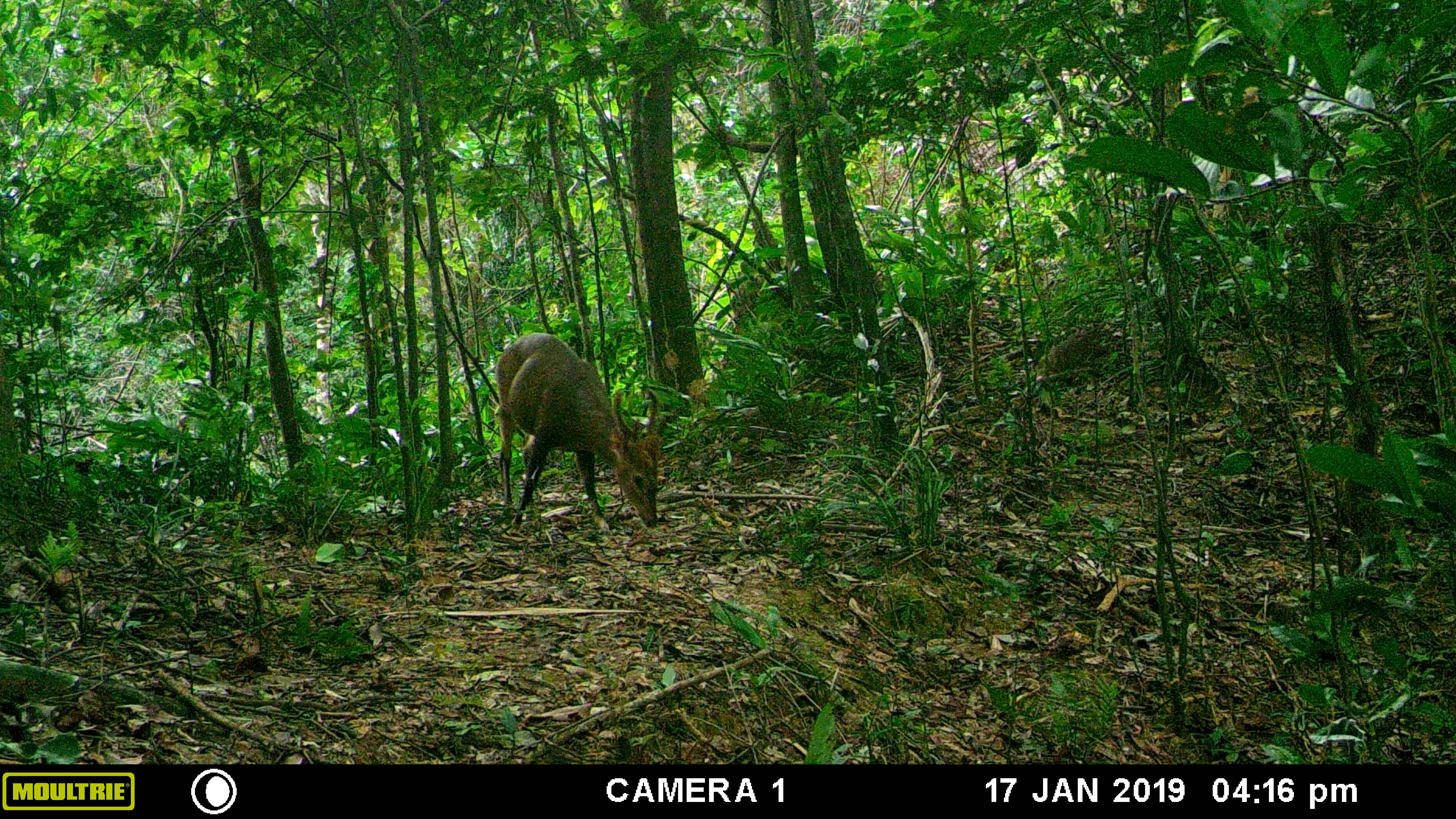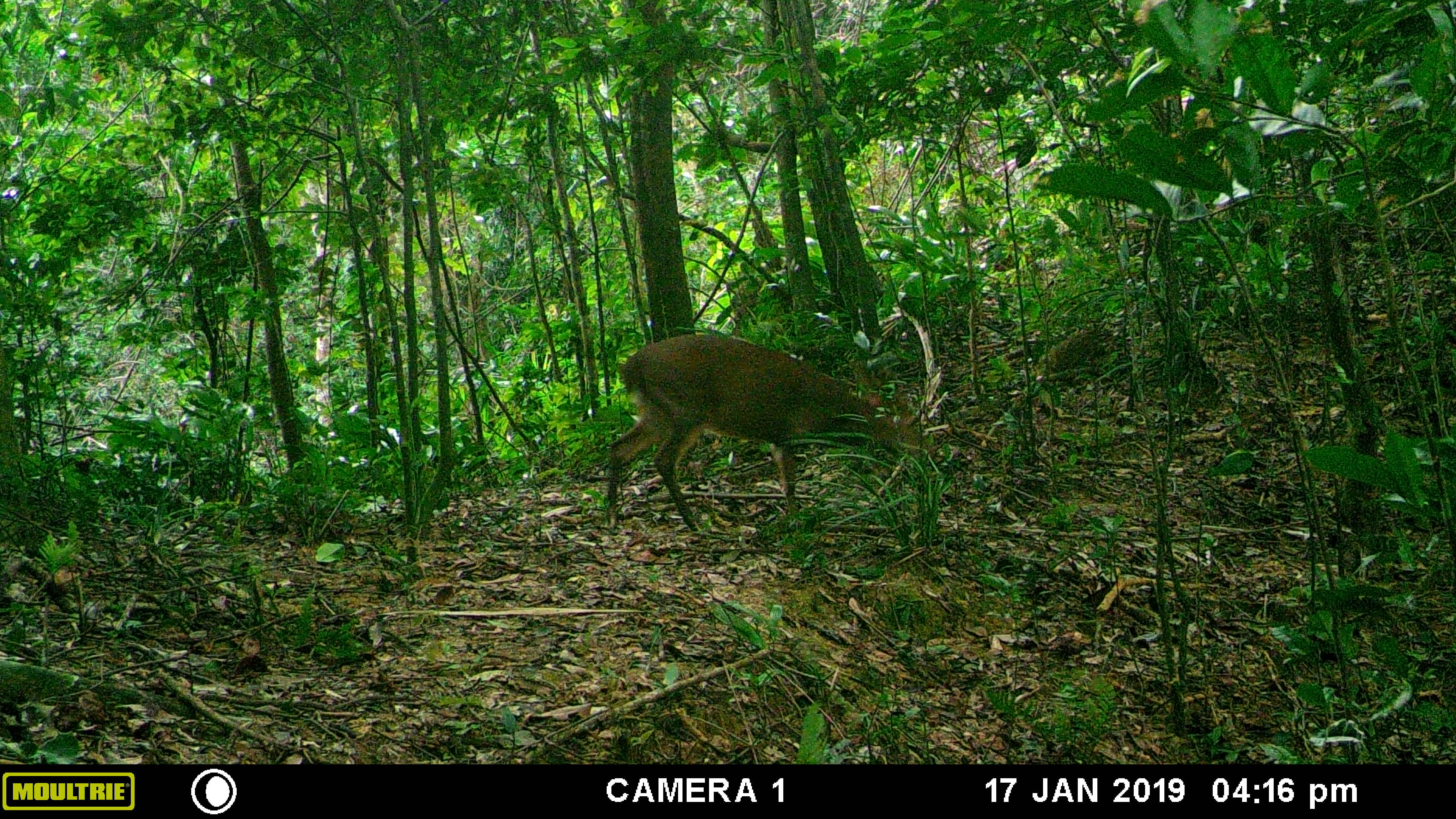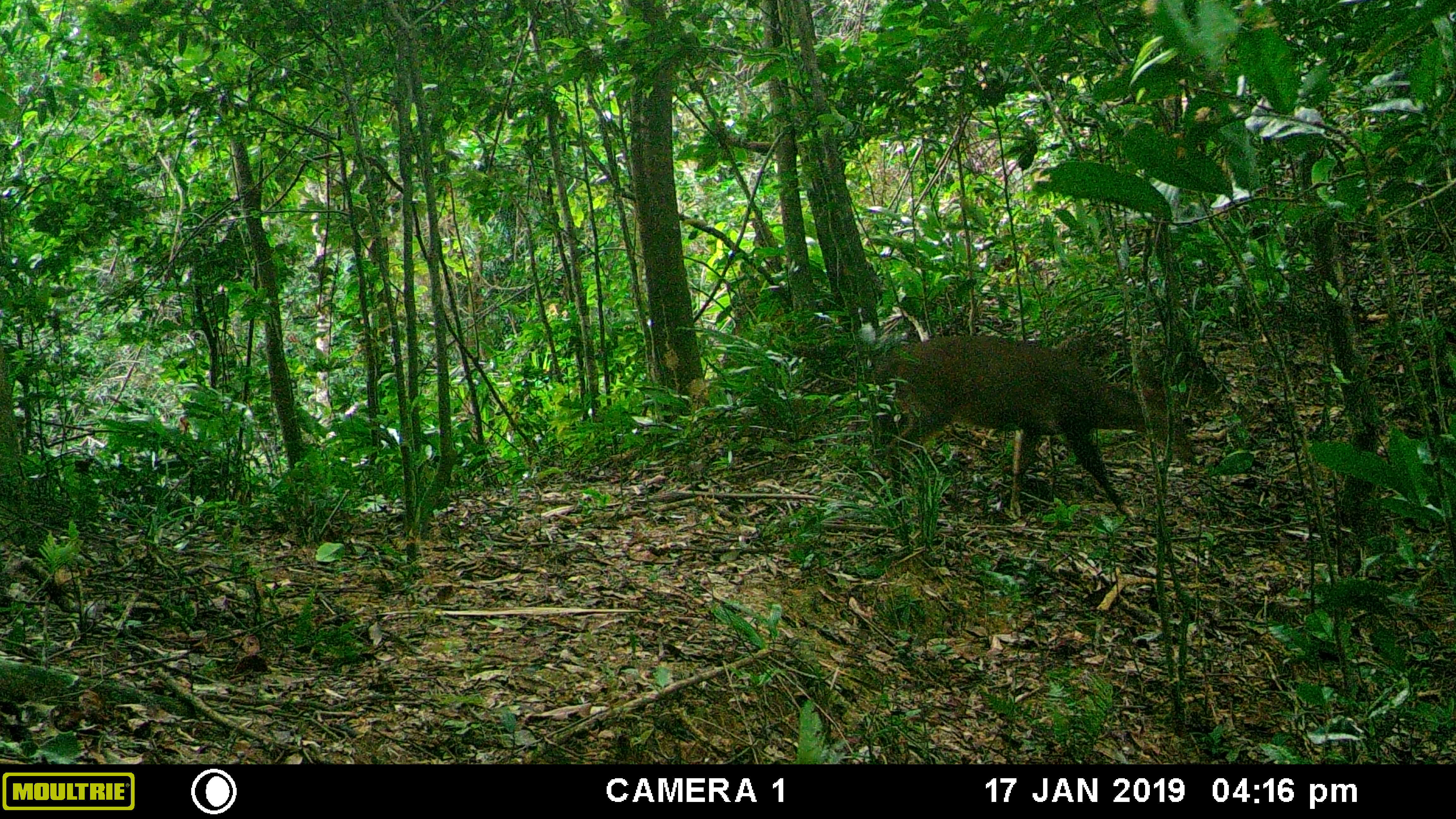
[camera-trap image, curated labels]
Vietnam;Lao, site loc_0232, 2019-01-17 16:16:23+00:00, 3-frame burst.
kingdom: Animalia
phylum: Chordata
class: Mammalia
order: Artiodactyla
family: Cervidae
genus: Muntiacus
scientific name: Muntiacus vuquangensis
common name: large-antlered muntjac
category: large antlered muntjac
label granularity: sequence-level